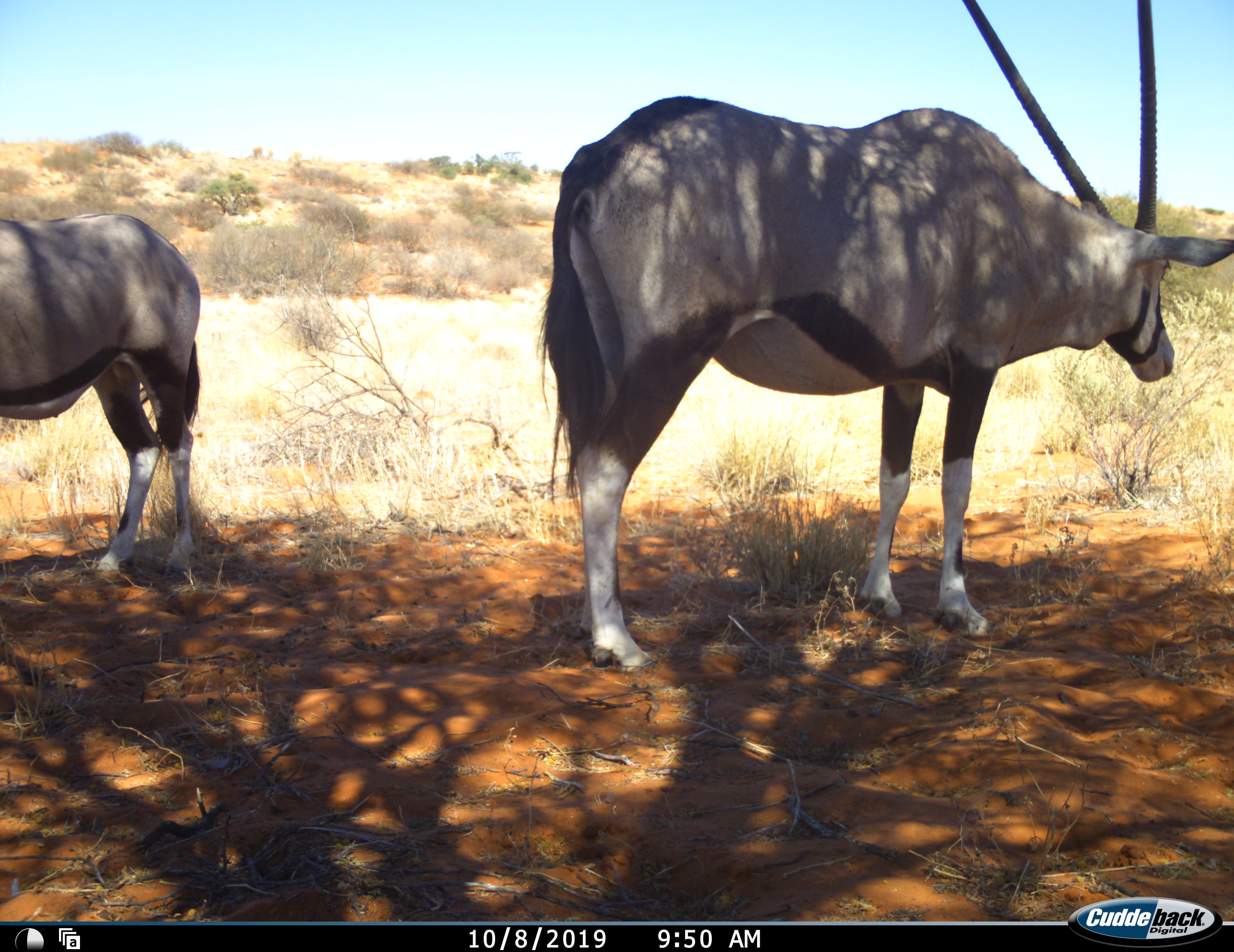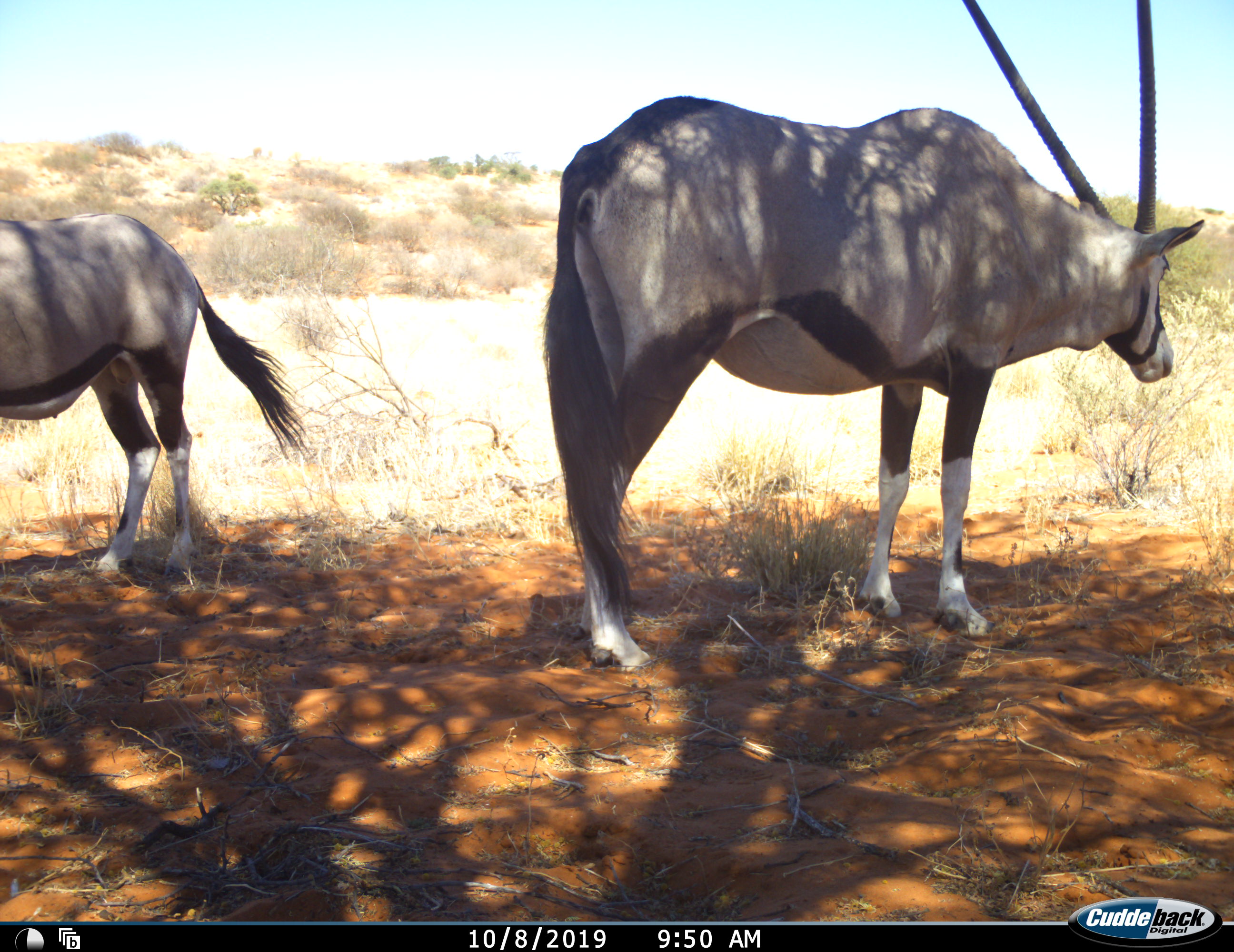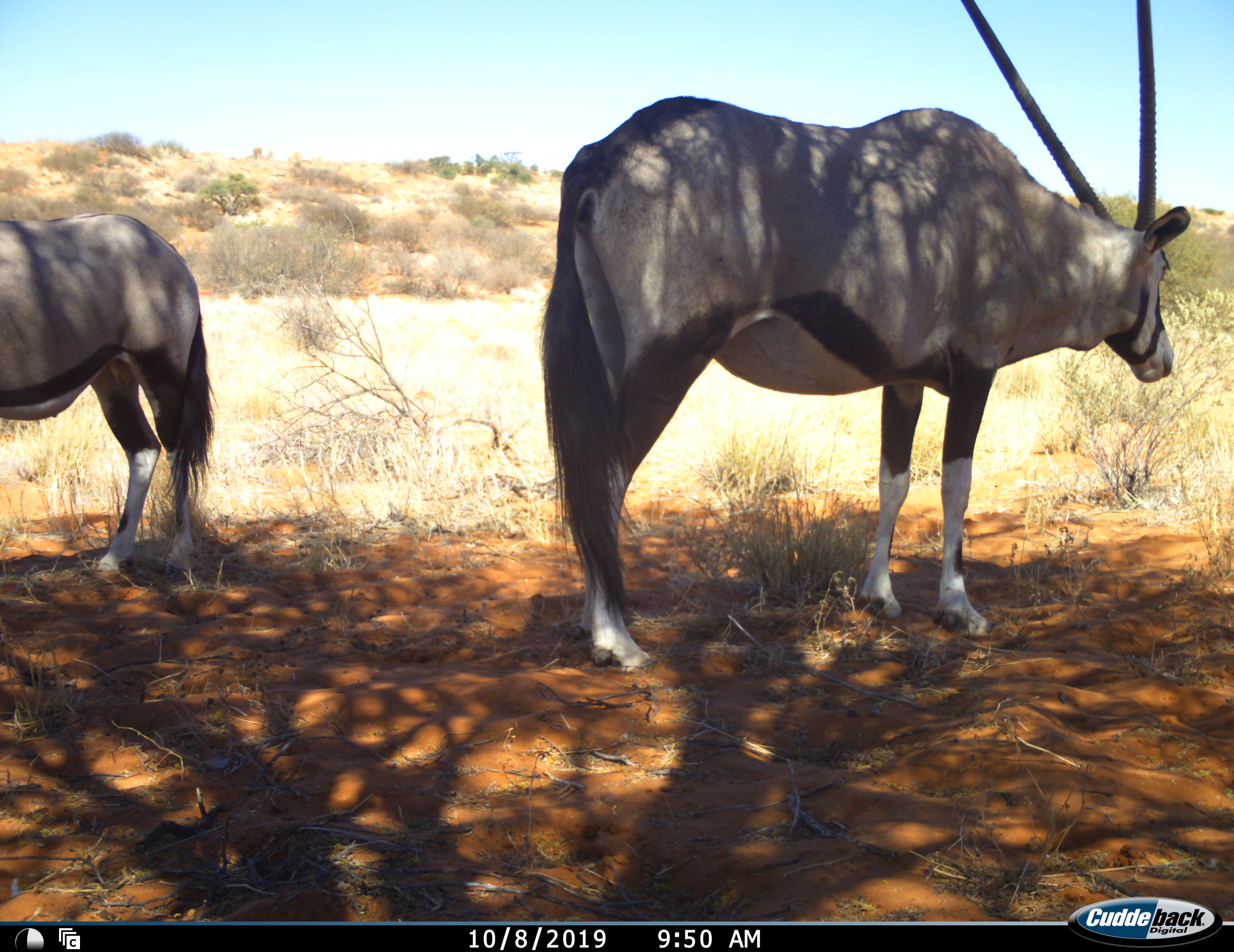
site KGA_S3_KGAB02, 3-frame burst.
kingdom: Animalia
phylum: Chordata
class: Mammalia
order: Artiodactyla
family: Bovidae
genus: Oryx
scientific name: Oryx gazella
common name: gemsbok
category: oryx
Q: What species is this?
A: Oryx (gemsbok) (Oryx gazella).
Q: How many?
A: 2.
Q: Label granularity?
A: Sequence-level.